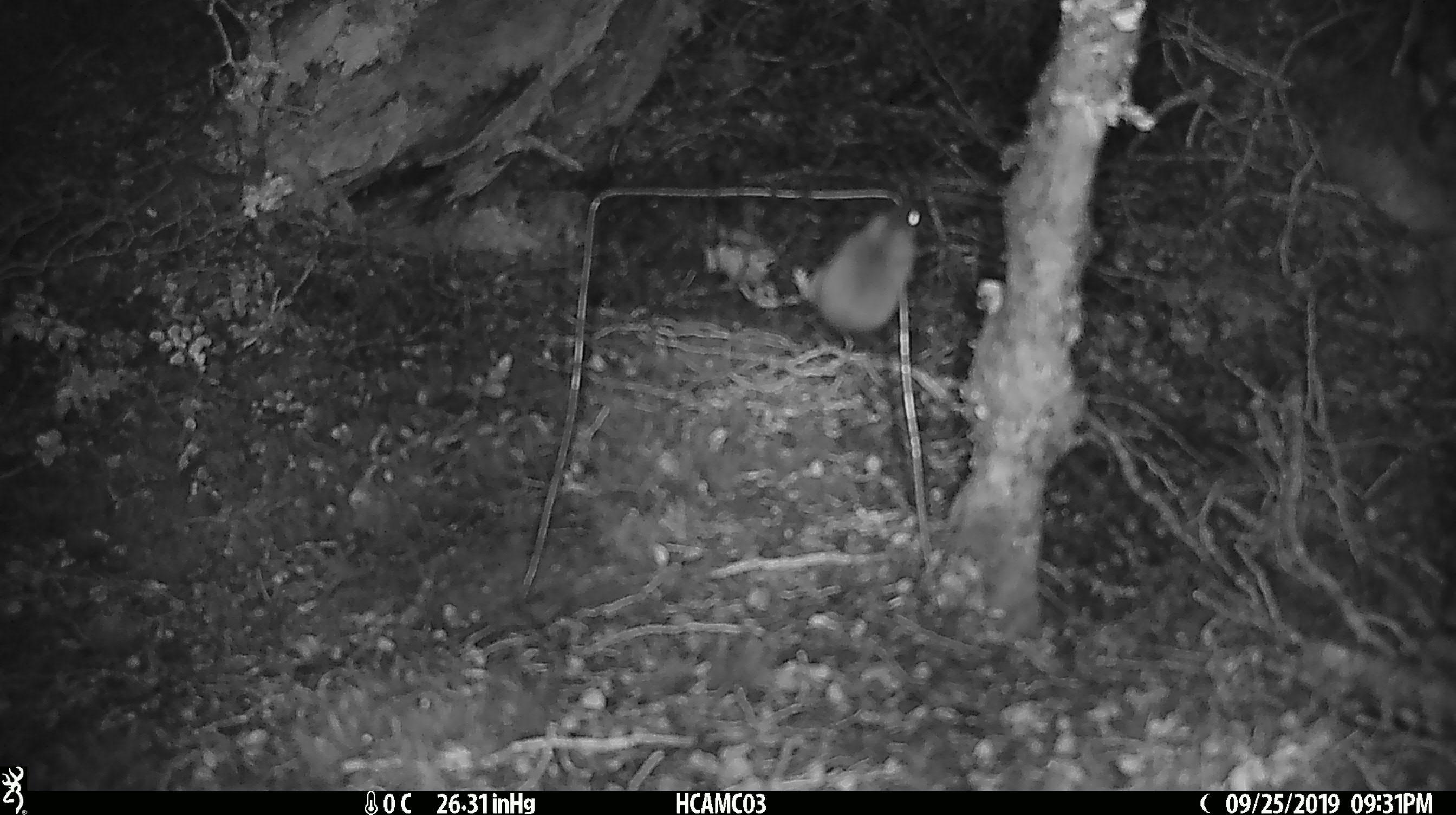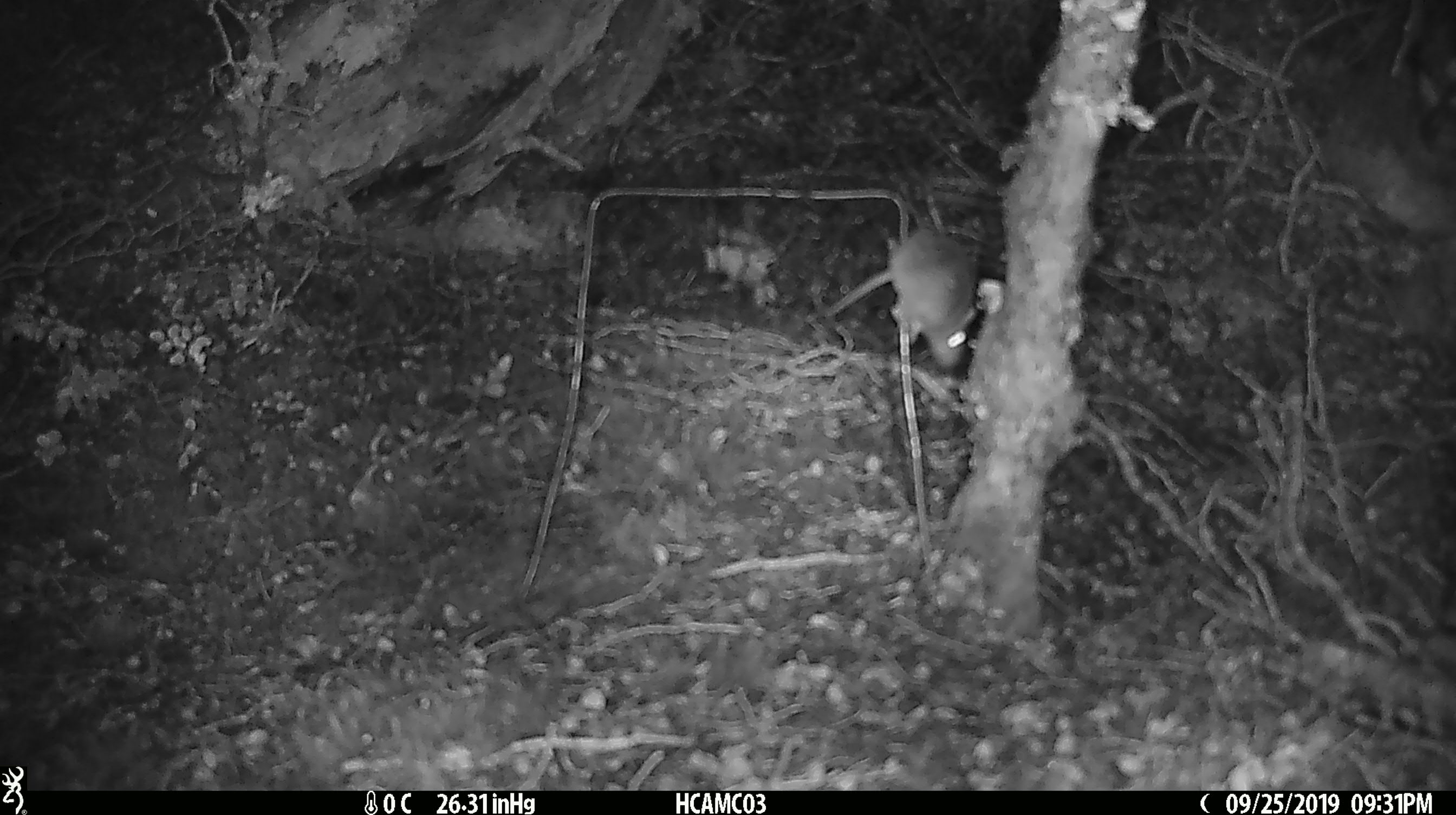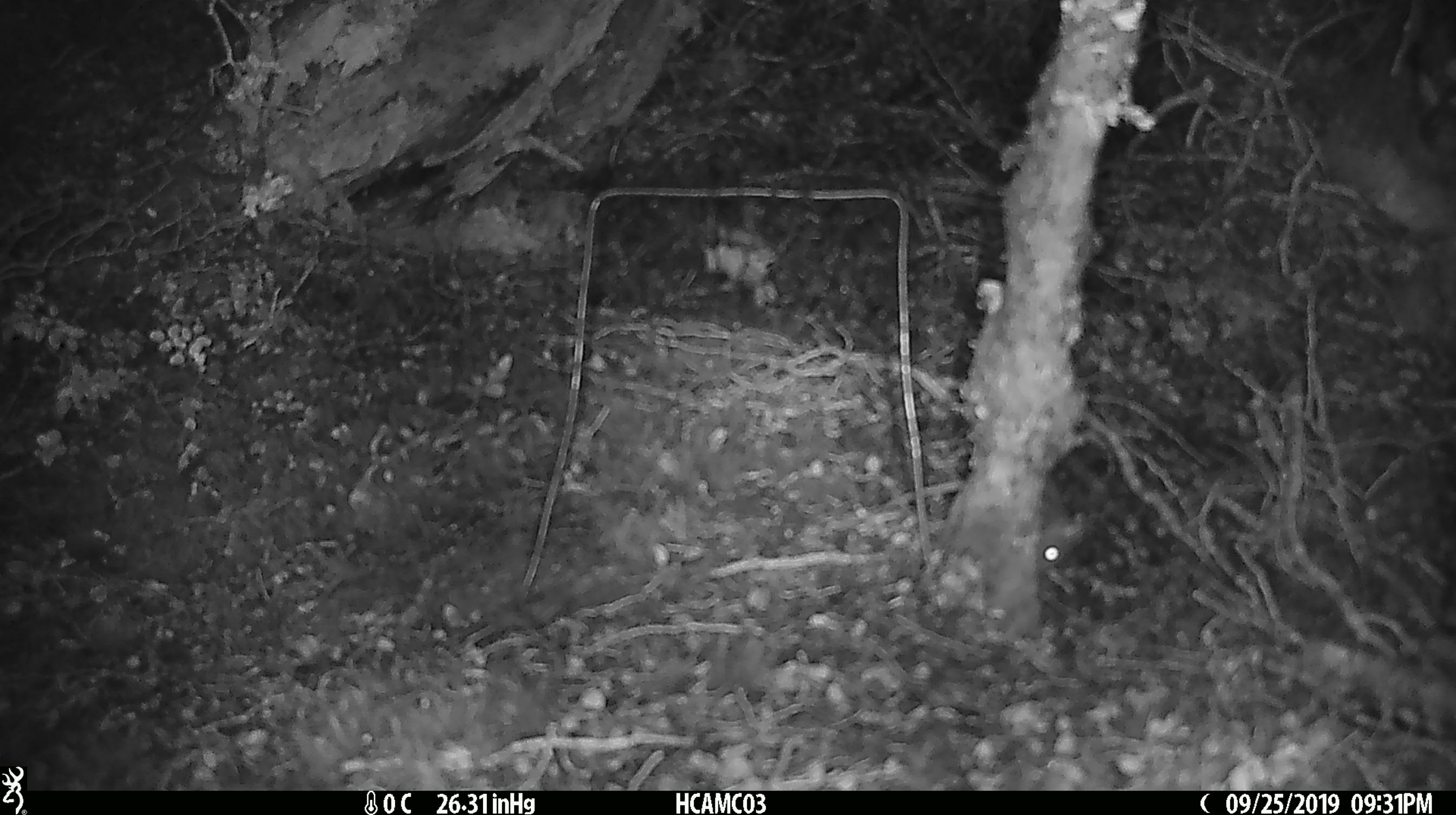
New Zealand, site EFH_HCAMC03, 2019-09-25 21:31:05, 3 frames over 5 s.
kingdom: Animalia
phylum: Chordata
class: Mammalia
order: Rodentia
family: Muridae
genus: Mus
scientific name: Mus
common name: mouse